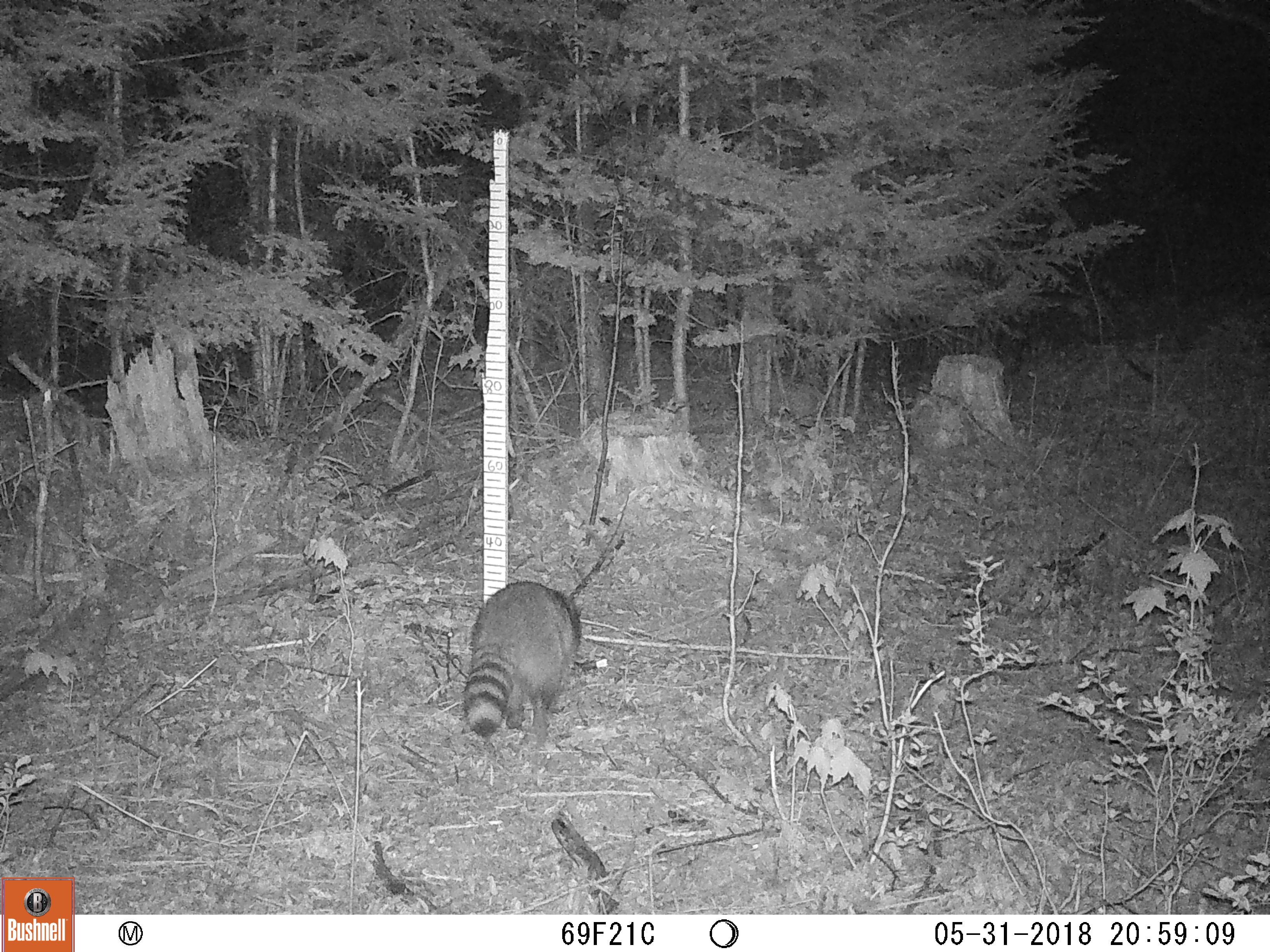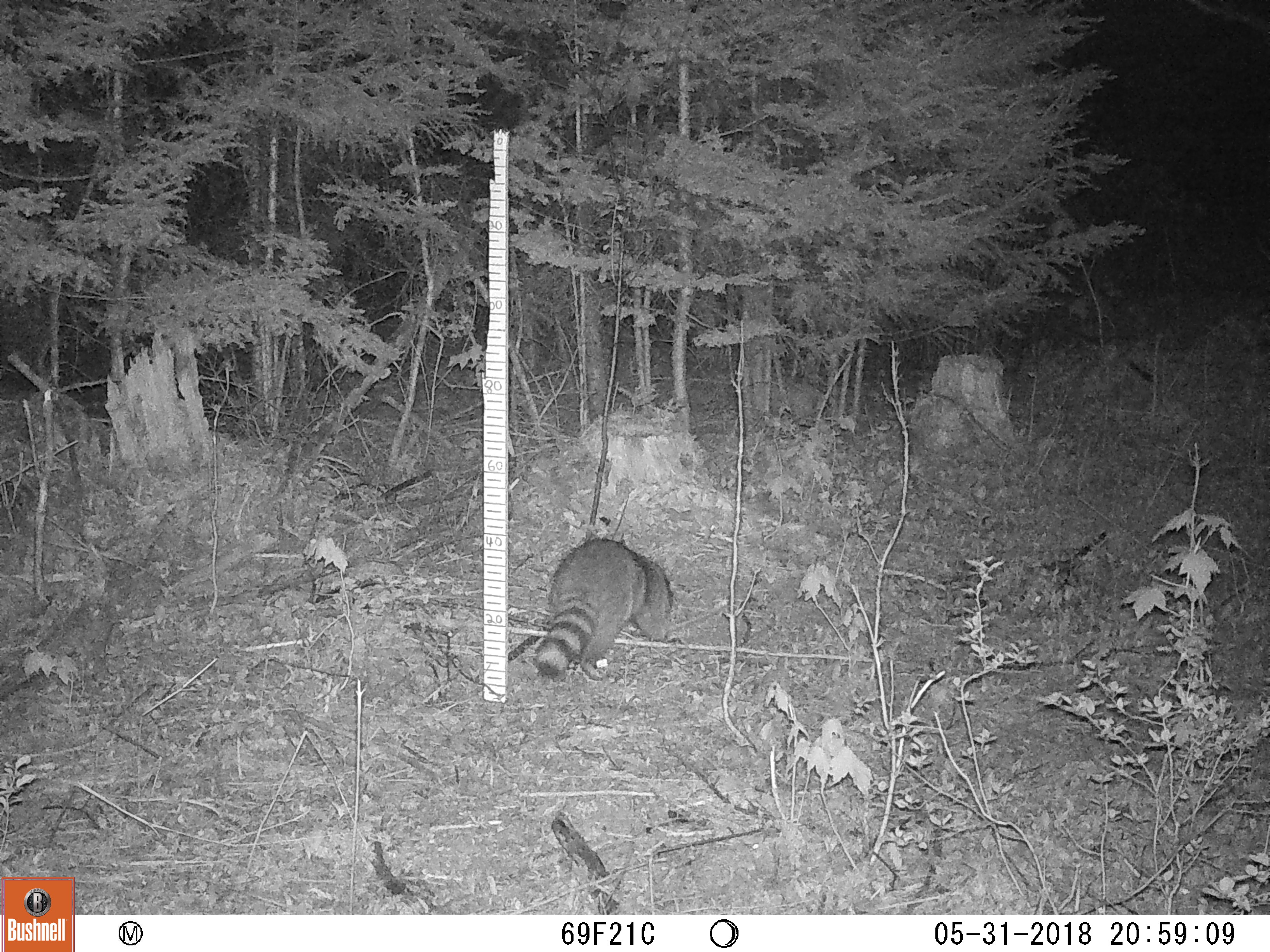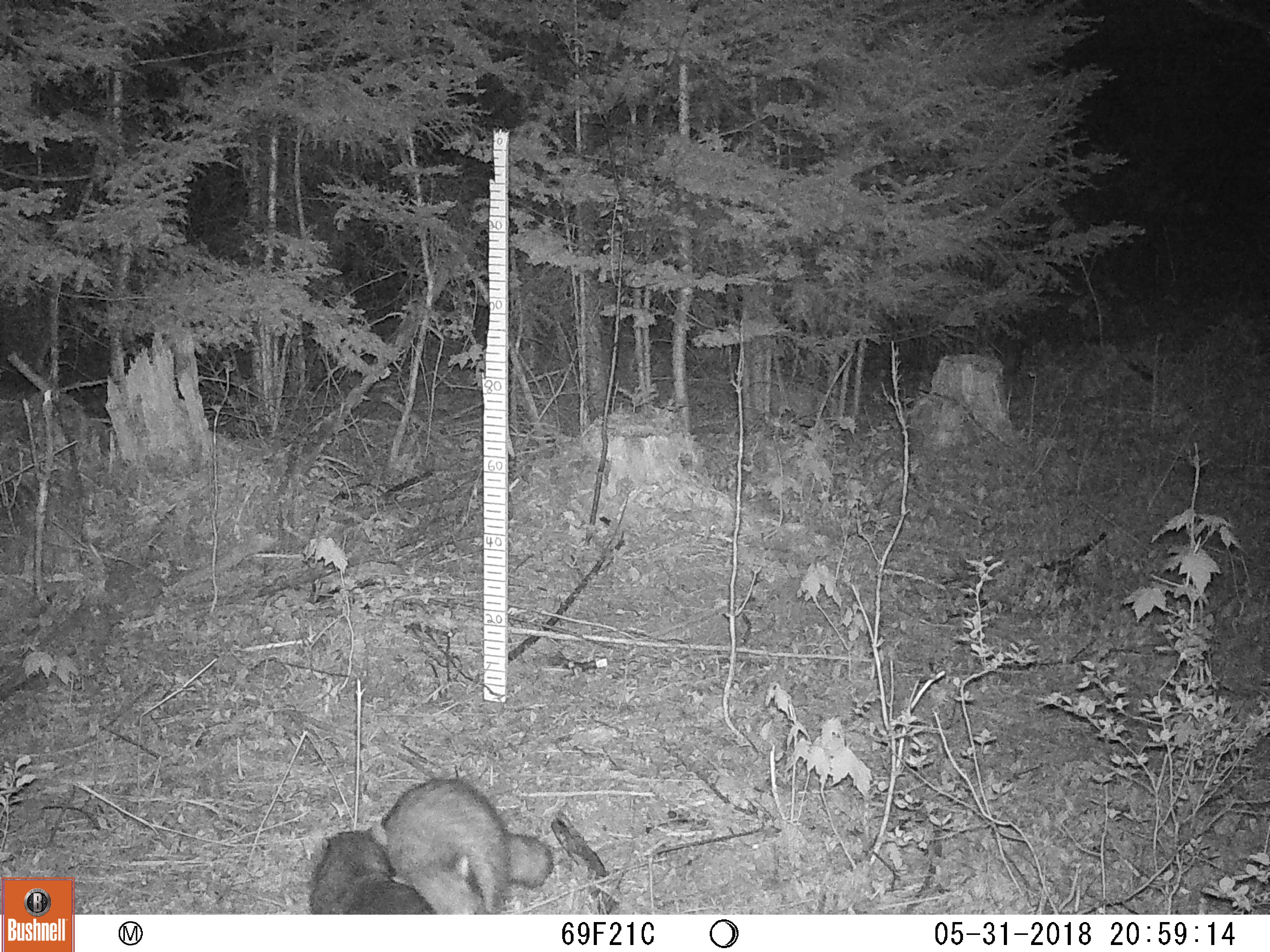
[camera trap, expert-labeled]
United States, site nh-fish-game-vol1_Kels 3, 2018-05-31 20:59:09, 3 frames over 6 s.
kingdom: Animalia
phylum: Chordata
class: Mammalia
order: Carnivora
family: Procyonidae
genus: Procyon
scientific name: Procyon lotor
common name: raccoon